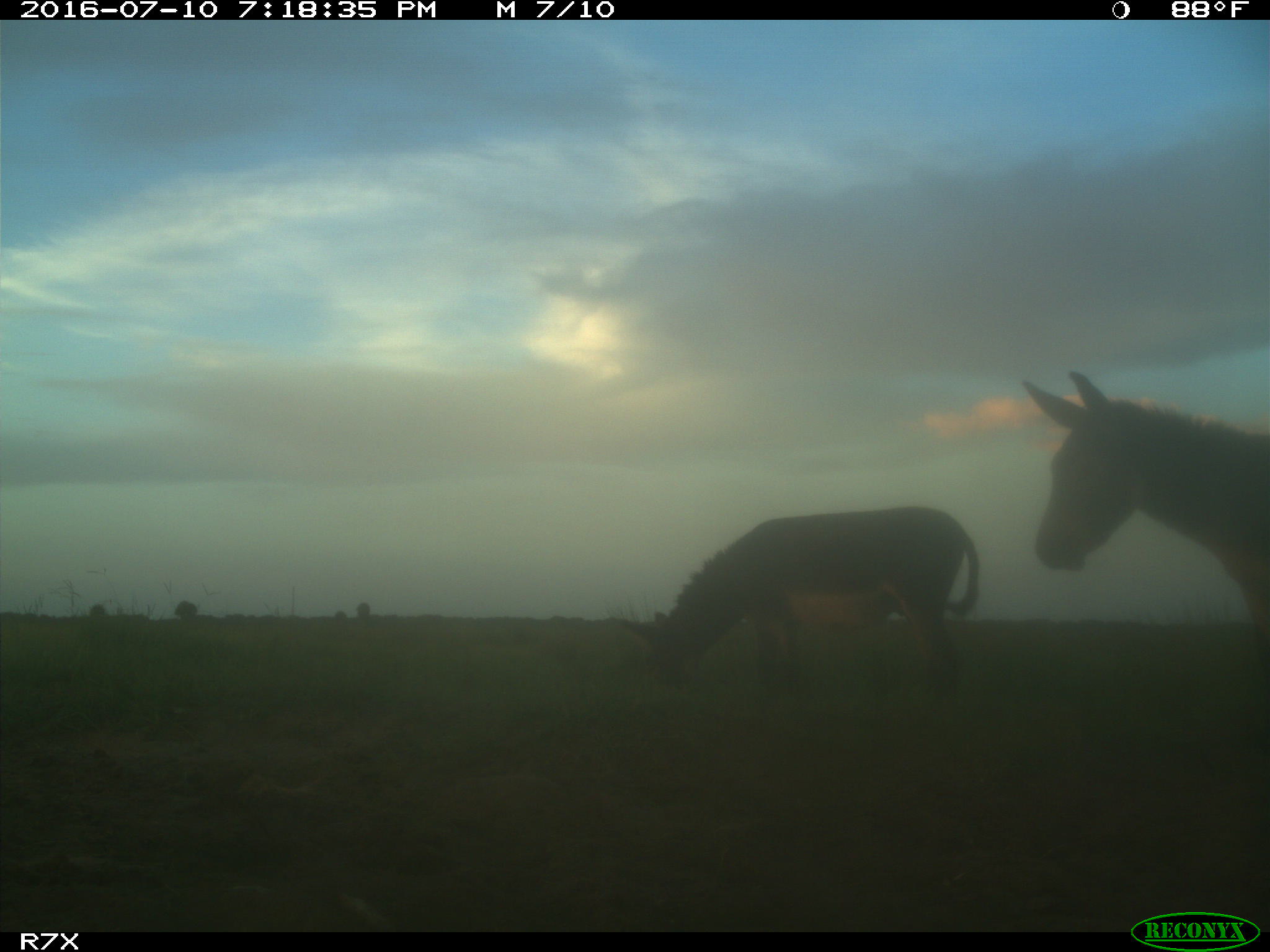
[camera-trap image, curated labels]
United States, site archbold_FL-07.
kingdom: Animalia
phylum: Chordata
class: Mammalia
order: Perissodactyla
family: Equidae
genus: Equus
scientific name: Equus africanus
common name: african wild ass